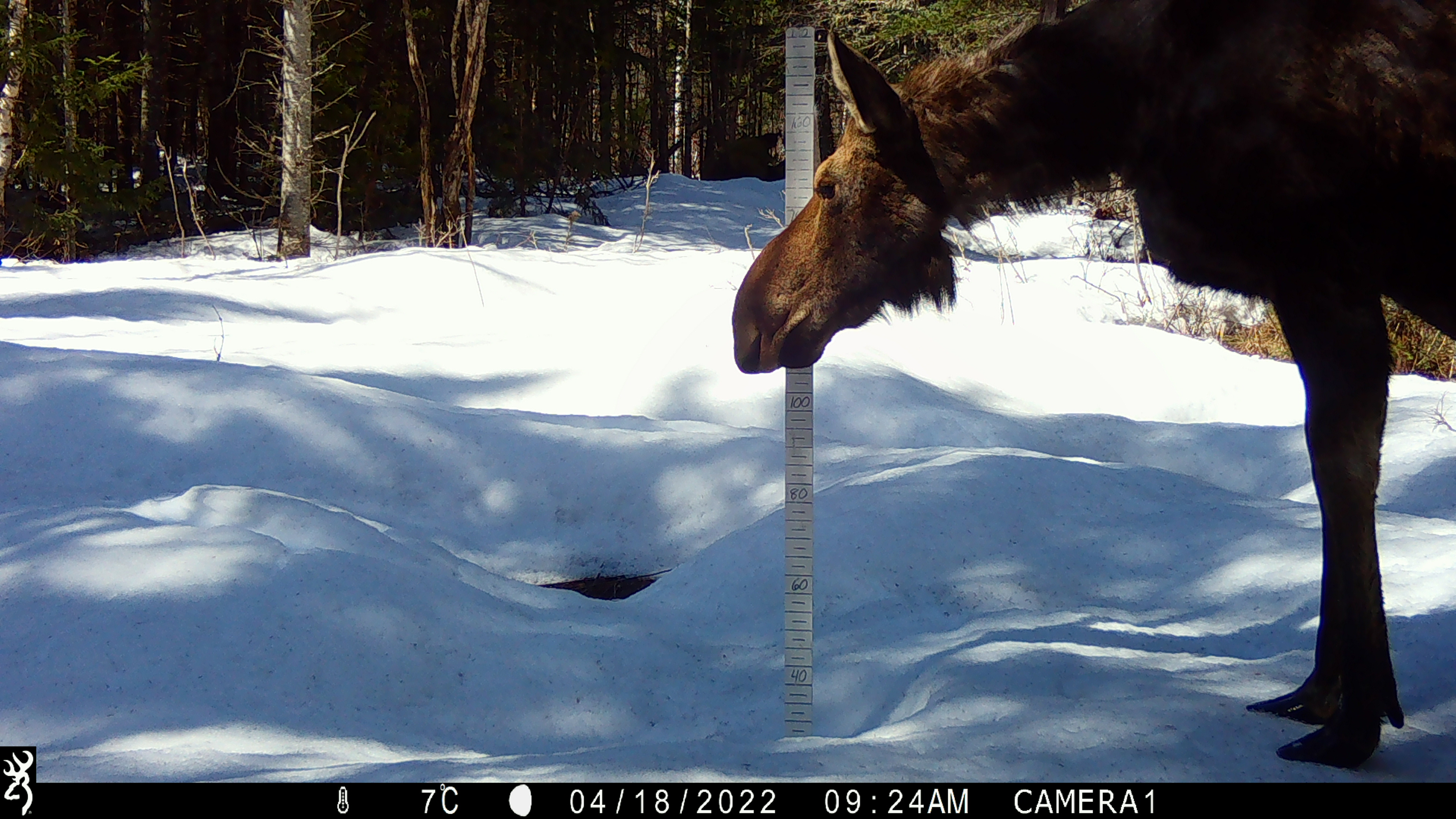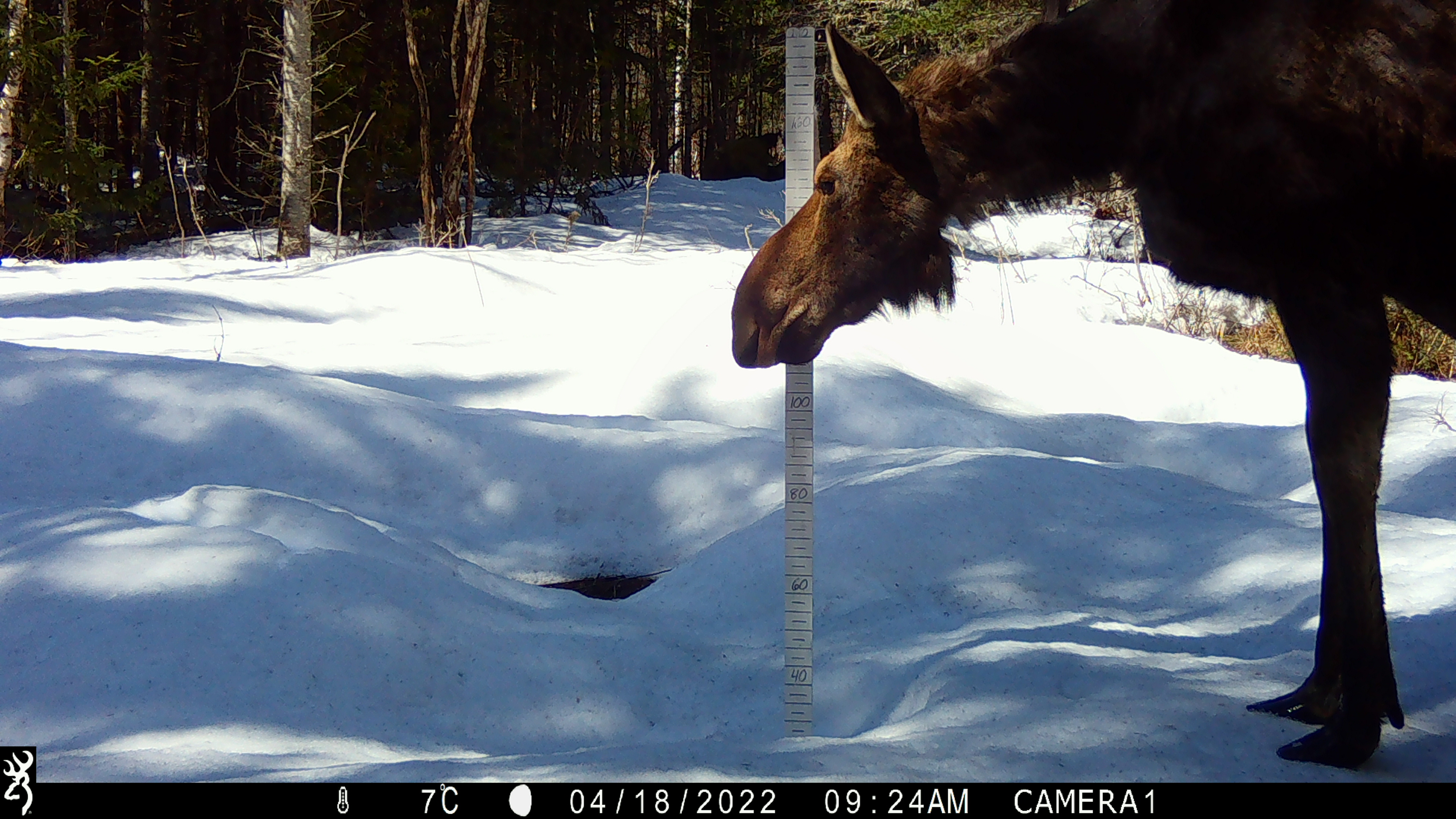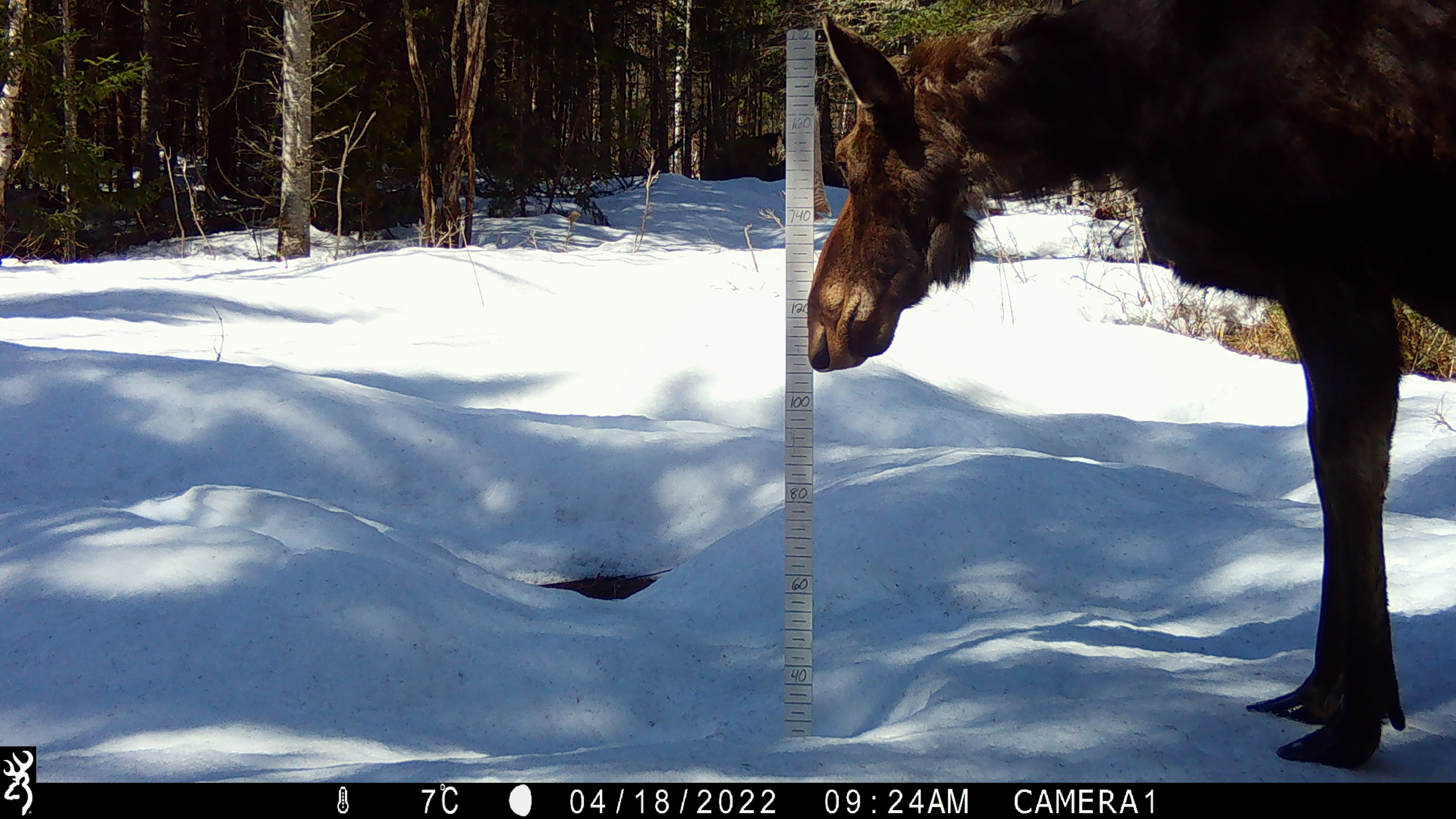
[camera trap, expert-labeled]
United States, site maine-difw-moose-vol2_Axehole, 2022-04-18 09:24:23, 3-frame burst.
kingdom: Animalia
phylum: Chordata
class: Mammalia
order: Artiodactyla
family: Cervidae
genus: Alces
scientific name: Alces alces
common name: moose